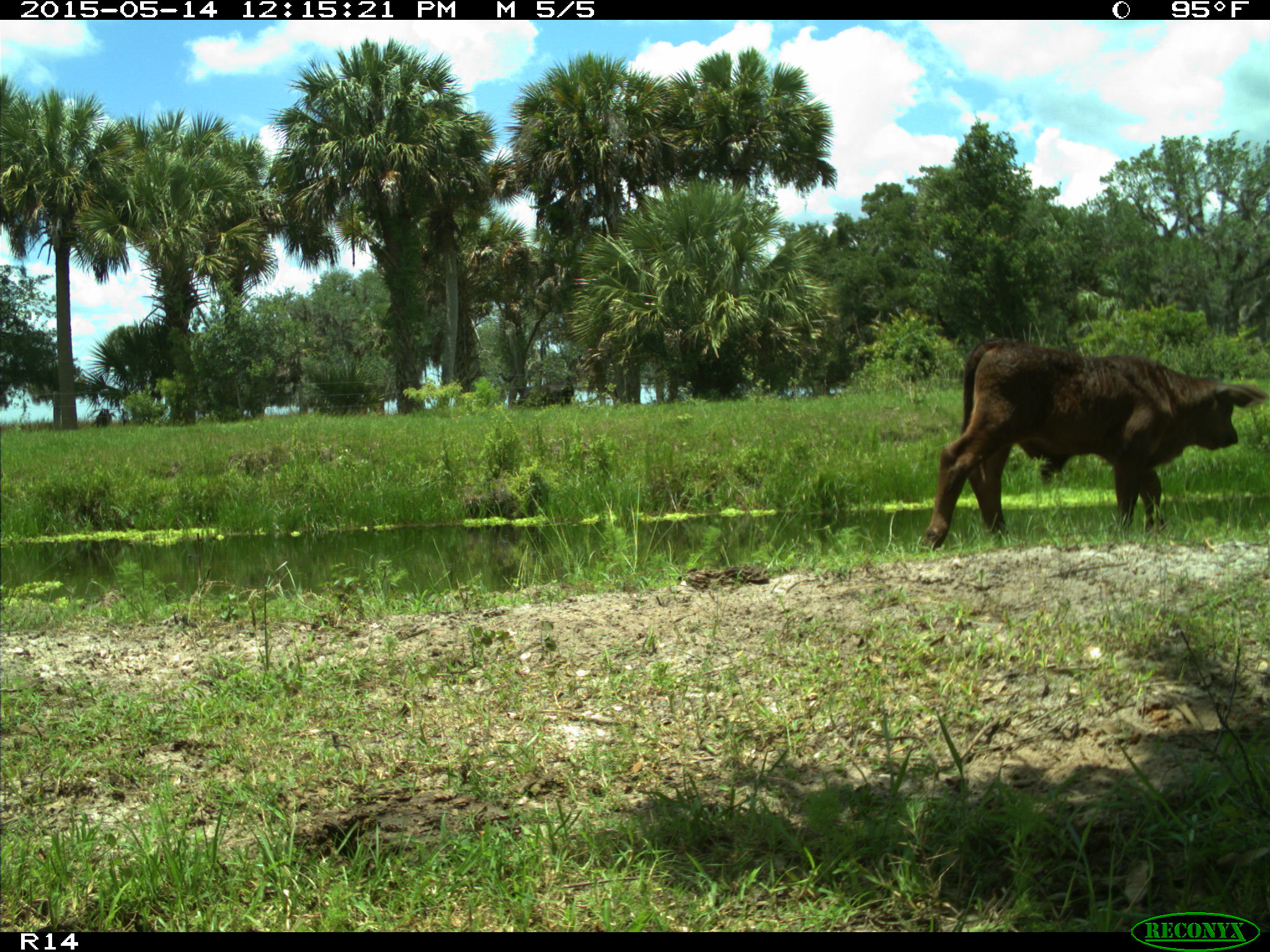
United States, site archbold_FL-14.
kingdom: Animalia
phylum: Chordata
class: Mammalia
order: Artiodactyla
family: Bovidae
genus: Bos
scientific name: Bos taurus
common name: domestic cow